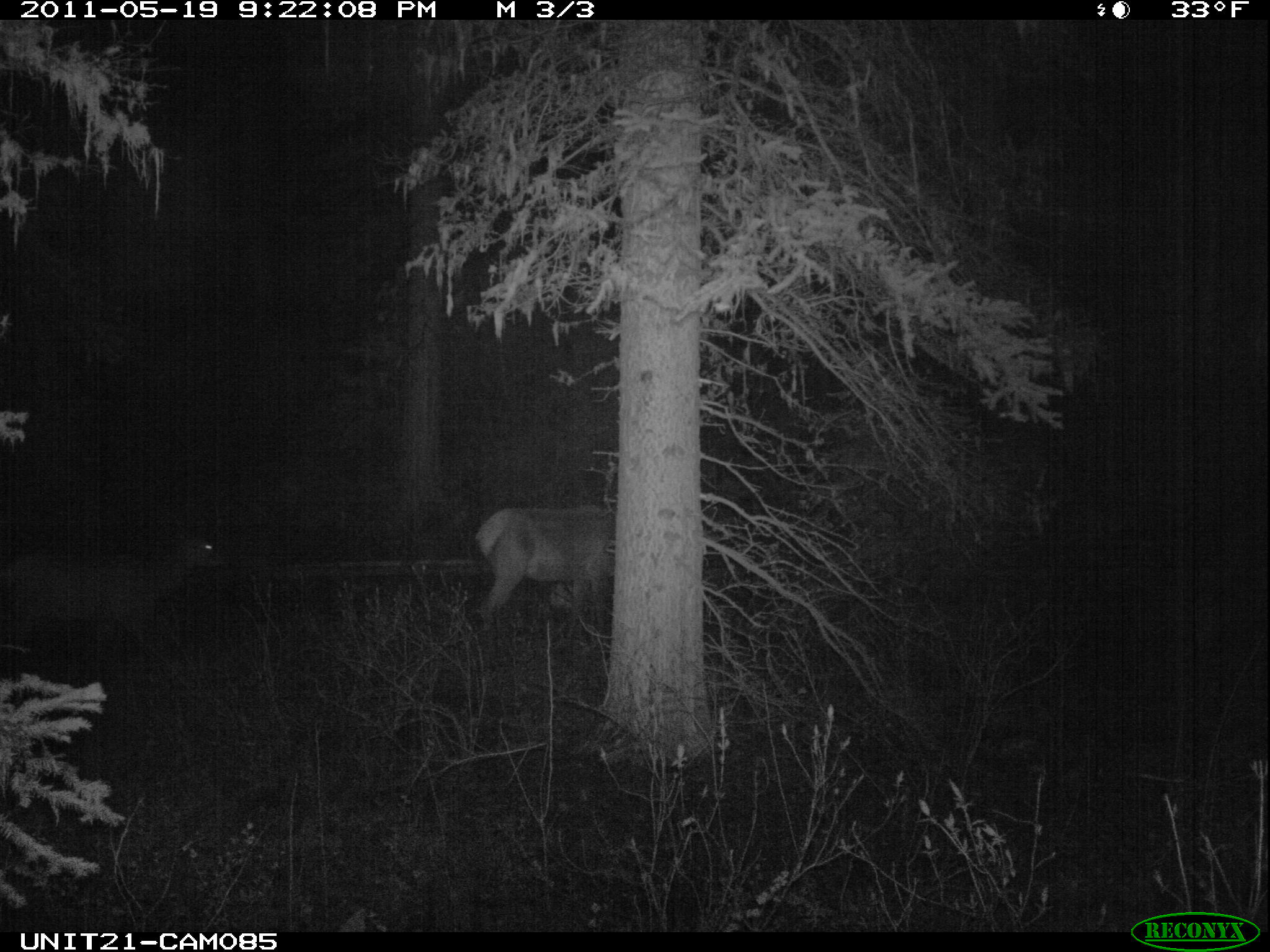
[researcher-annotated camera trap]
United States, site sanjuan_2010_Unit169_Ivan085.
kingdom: Animalia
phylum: Chordata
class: Mammalia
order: Artiodactyla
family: Cervidae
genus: Cervus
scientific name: Cervus elaphus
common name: red deer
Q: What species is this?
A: Cervus elaphus (red deer).